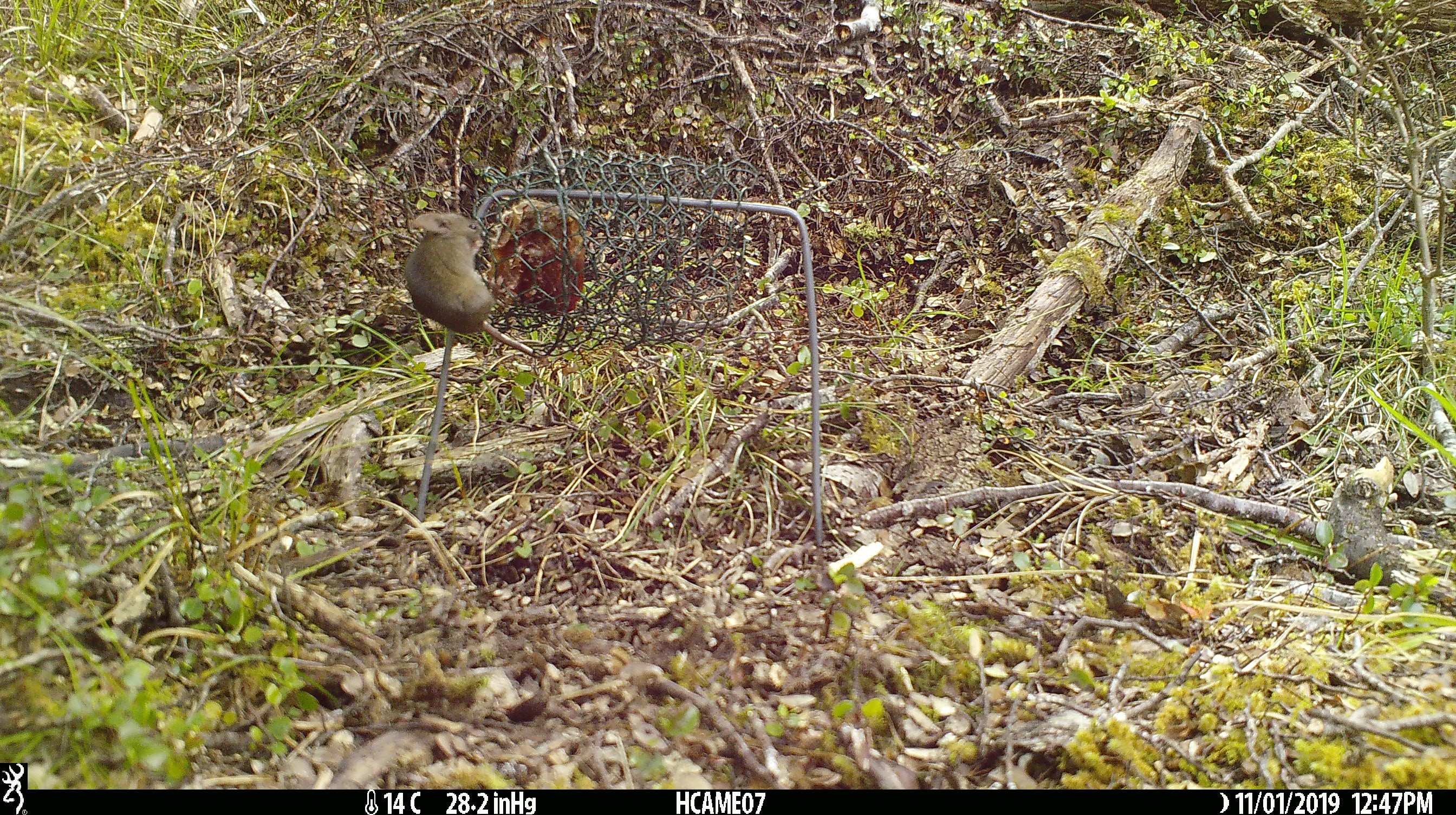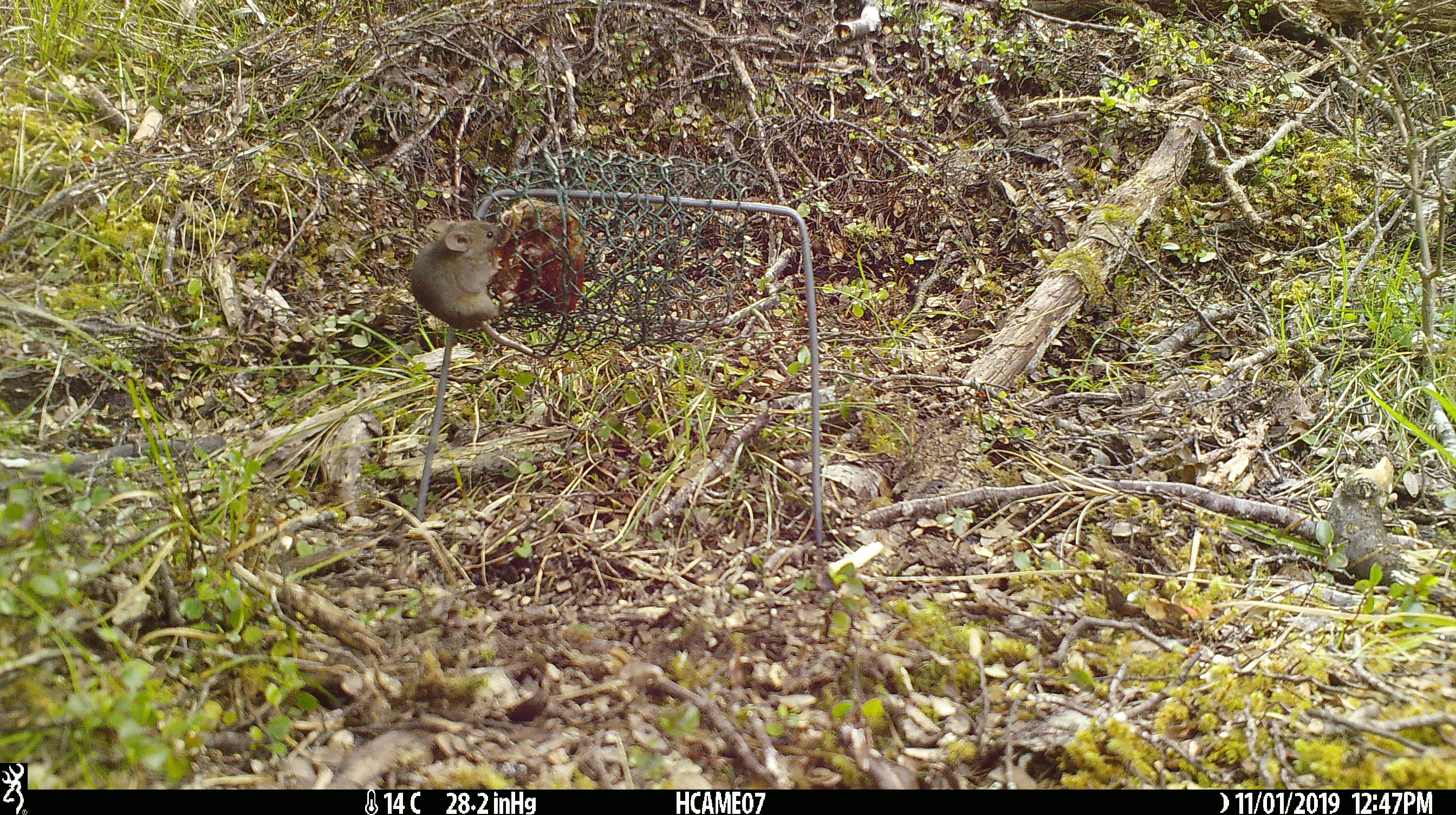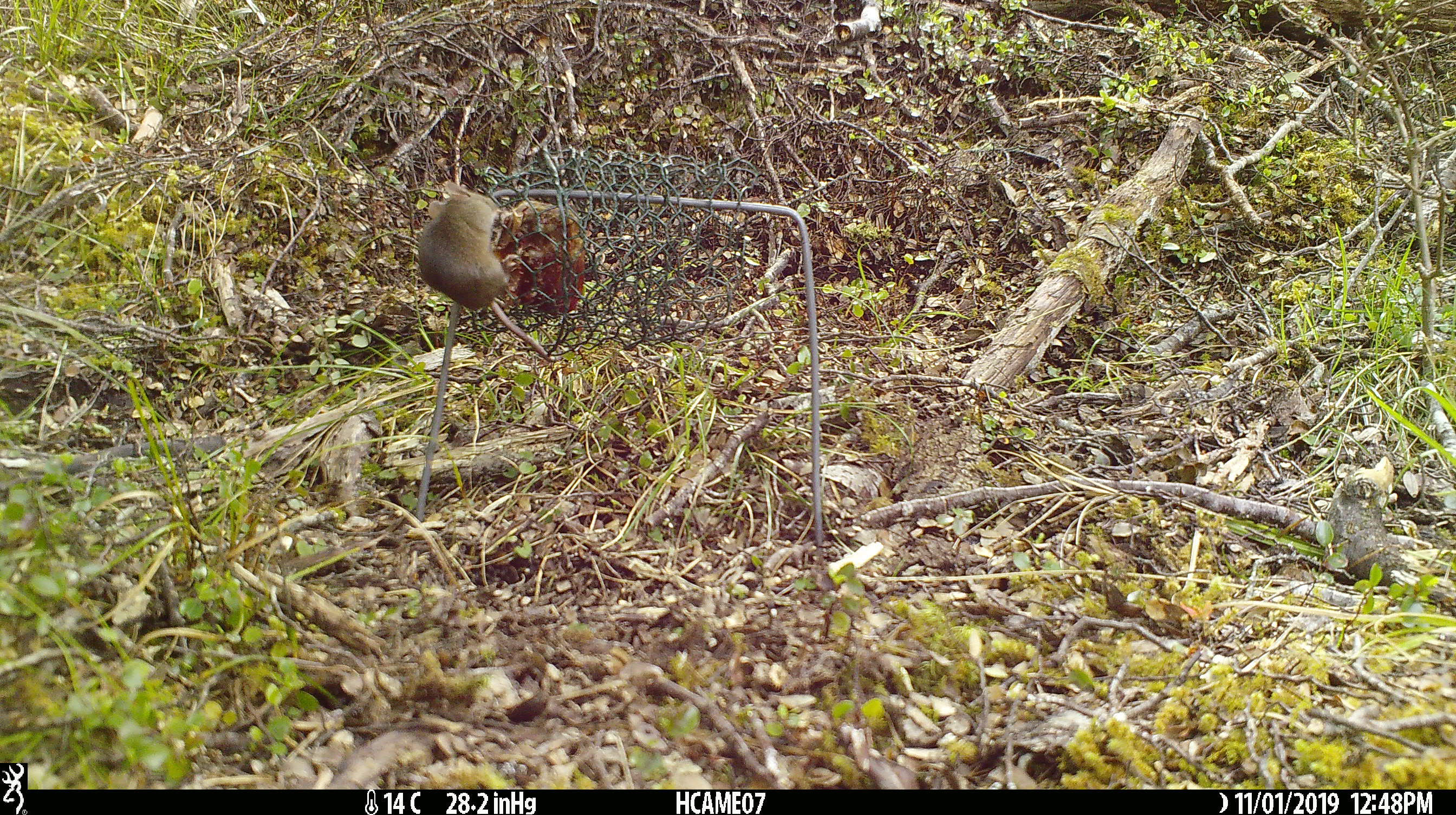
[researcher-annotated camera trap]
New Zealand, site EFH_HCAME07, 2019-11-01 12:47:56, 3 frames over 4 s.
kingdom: Animalia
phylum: Chordata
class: Mammalia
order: Rodentia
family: Muridae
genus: Mus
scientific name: Mus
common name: mouse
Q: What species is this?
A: Mouse (Mus).